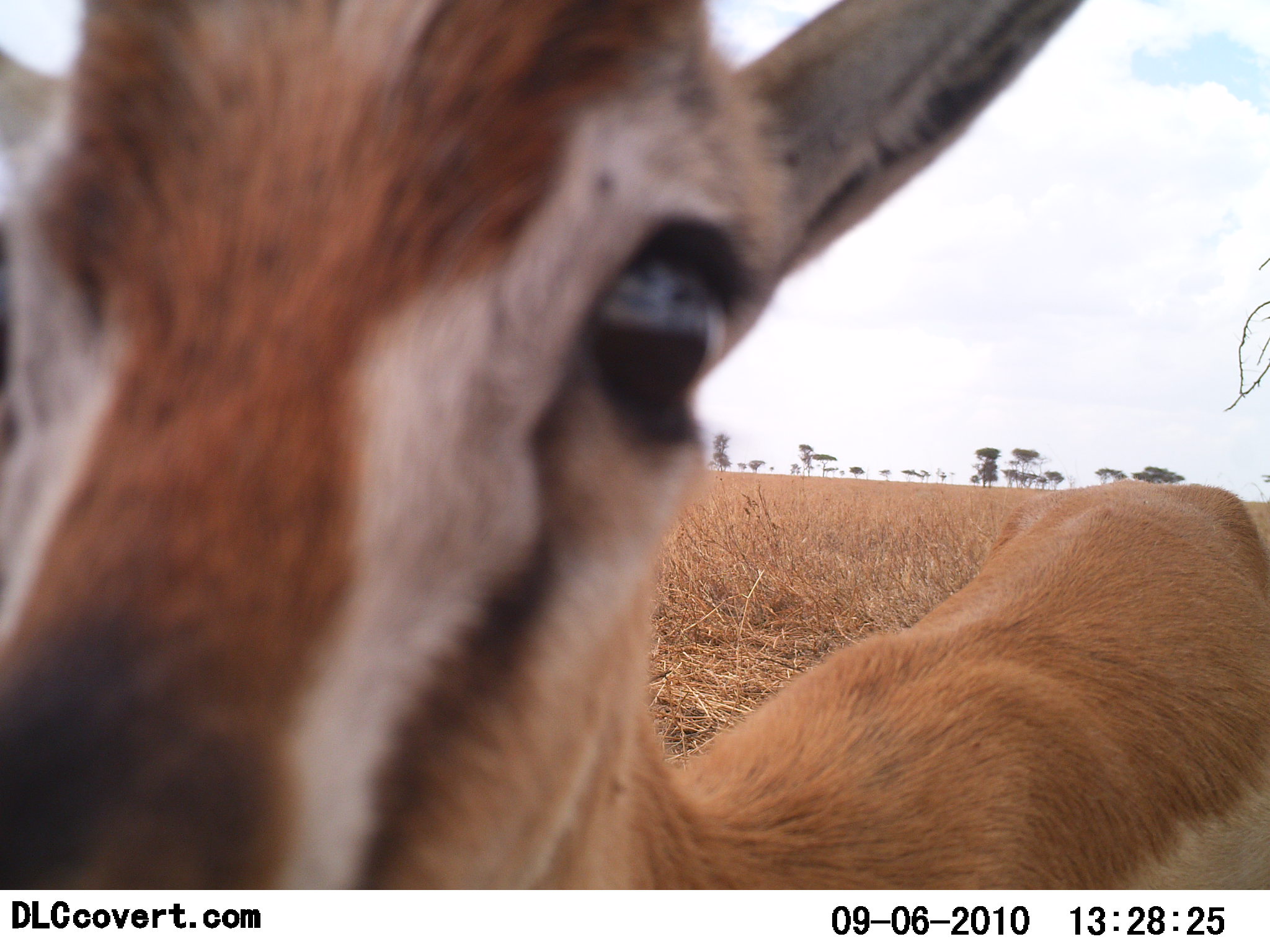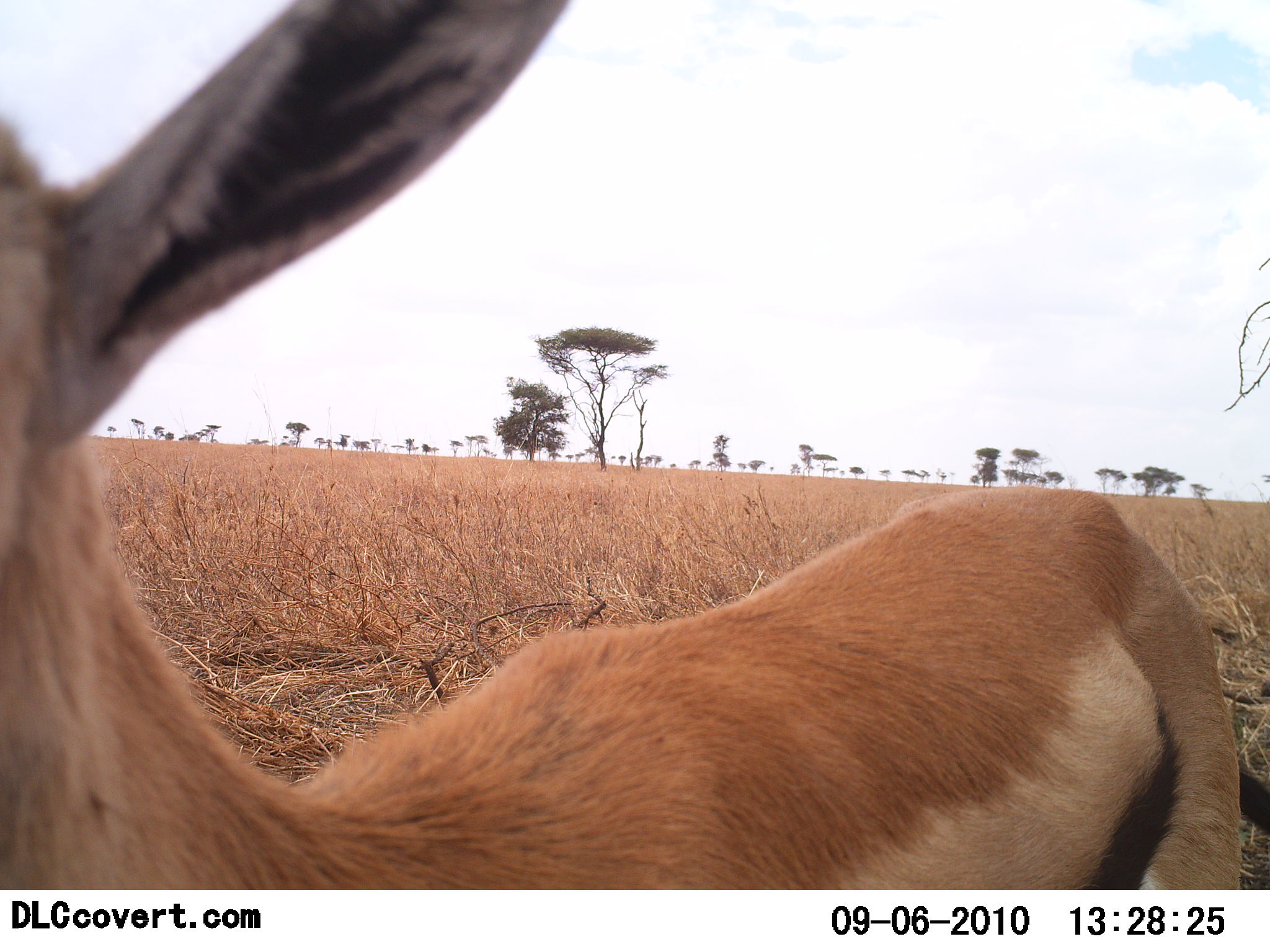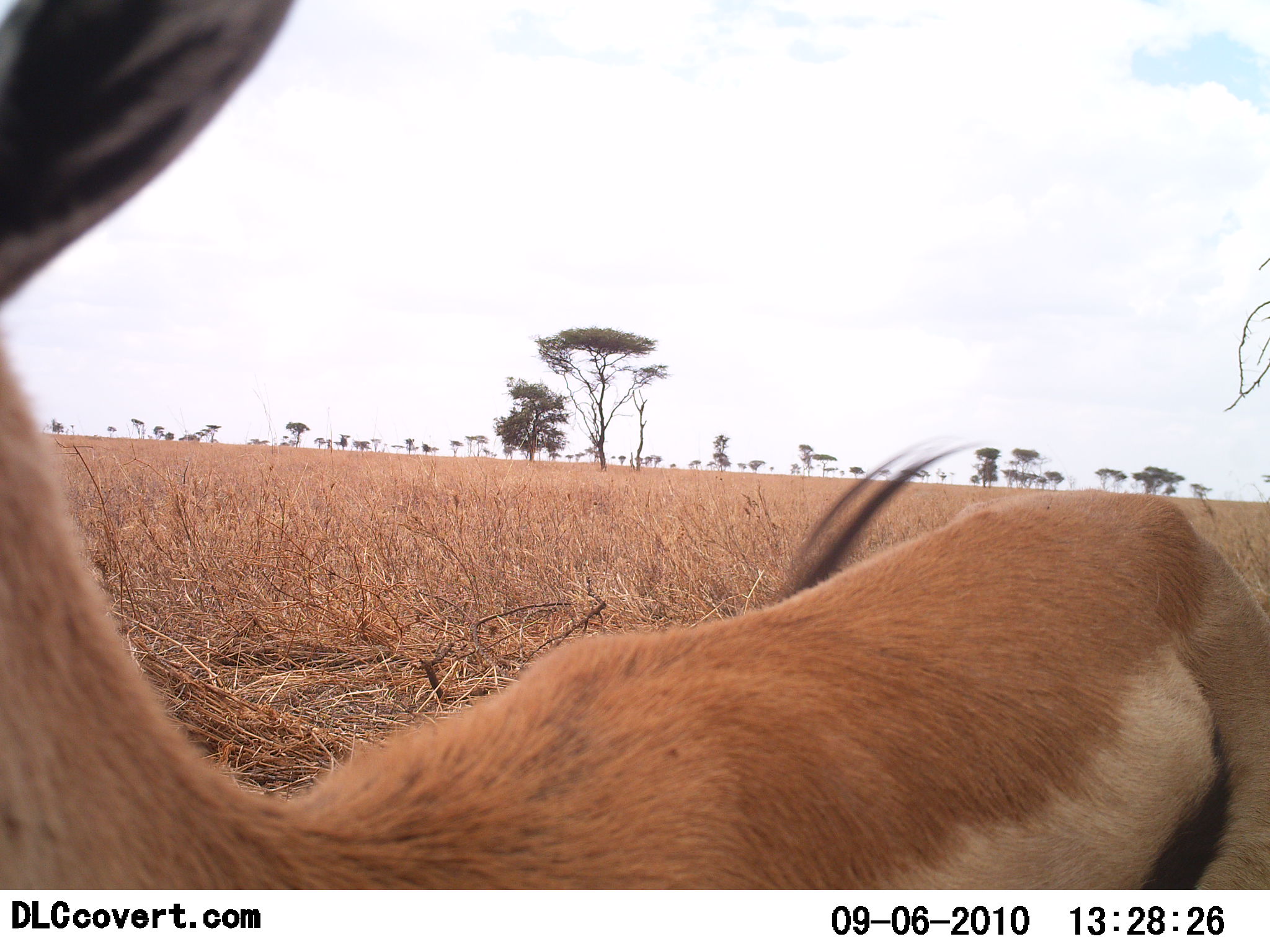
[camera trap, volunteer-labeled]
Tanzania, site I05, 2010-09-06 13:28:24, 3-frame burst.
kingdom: Animalia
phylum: Chordata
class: Mammalia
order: Artiodactyla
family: Bovidae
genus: Eudorcas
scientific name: Eudorcas thomsonii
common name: thomson's gazelle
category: gazellethomsons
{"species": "gazellethomsons (thomson's gazelle) (Eudorcas thomsonii)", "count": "1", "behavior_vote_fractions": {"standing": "67%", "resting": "0%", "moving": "25%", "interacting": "8%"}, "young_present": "0%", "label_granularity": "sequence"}